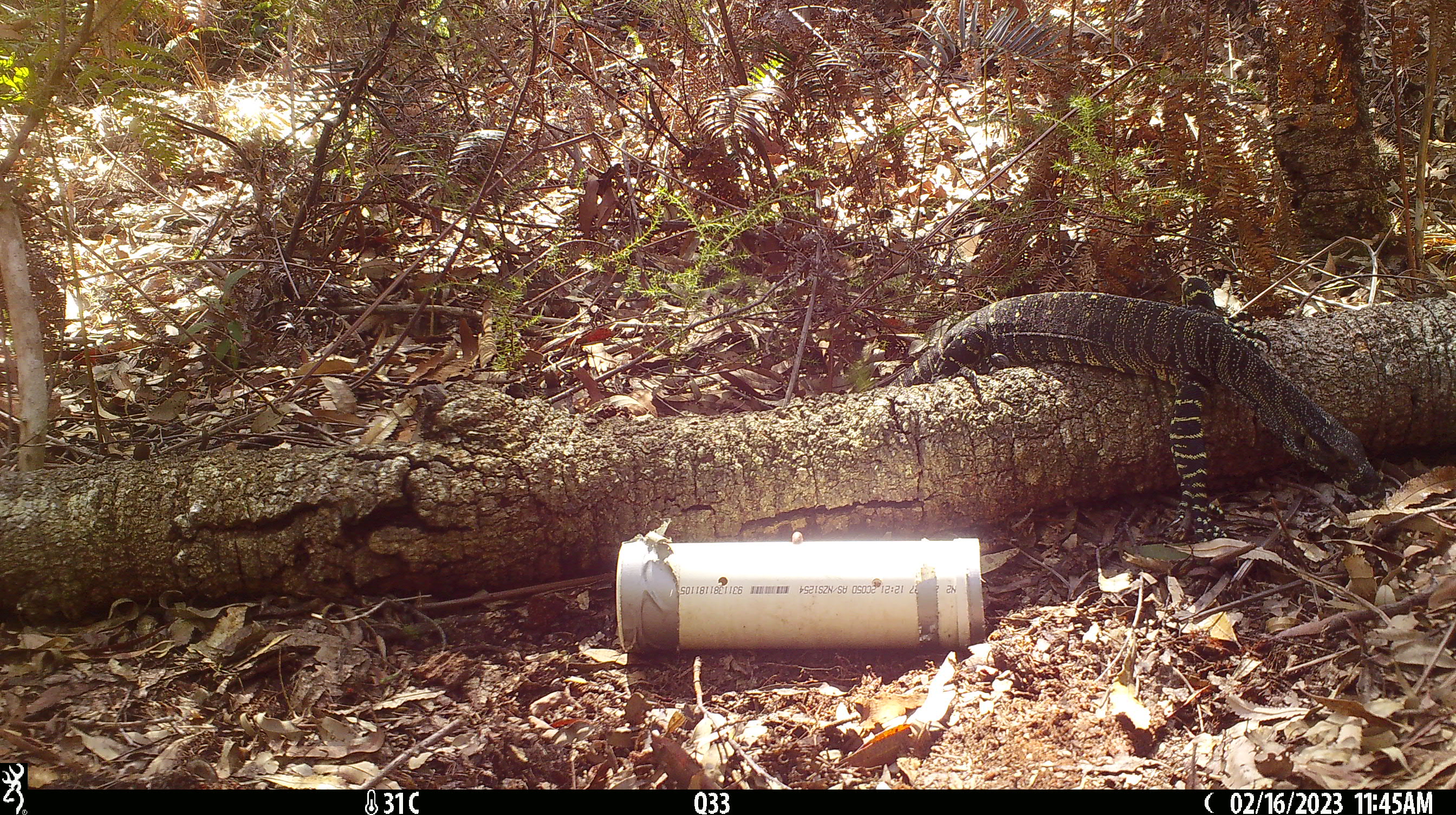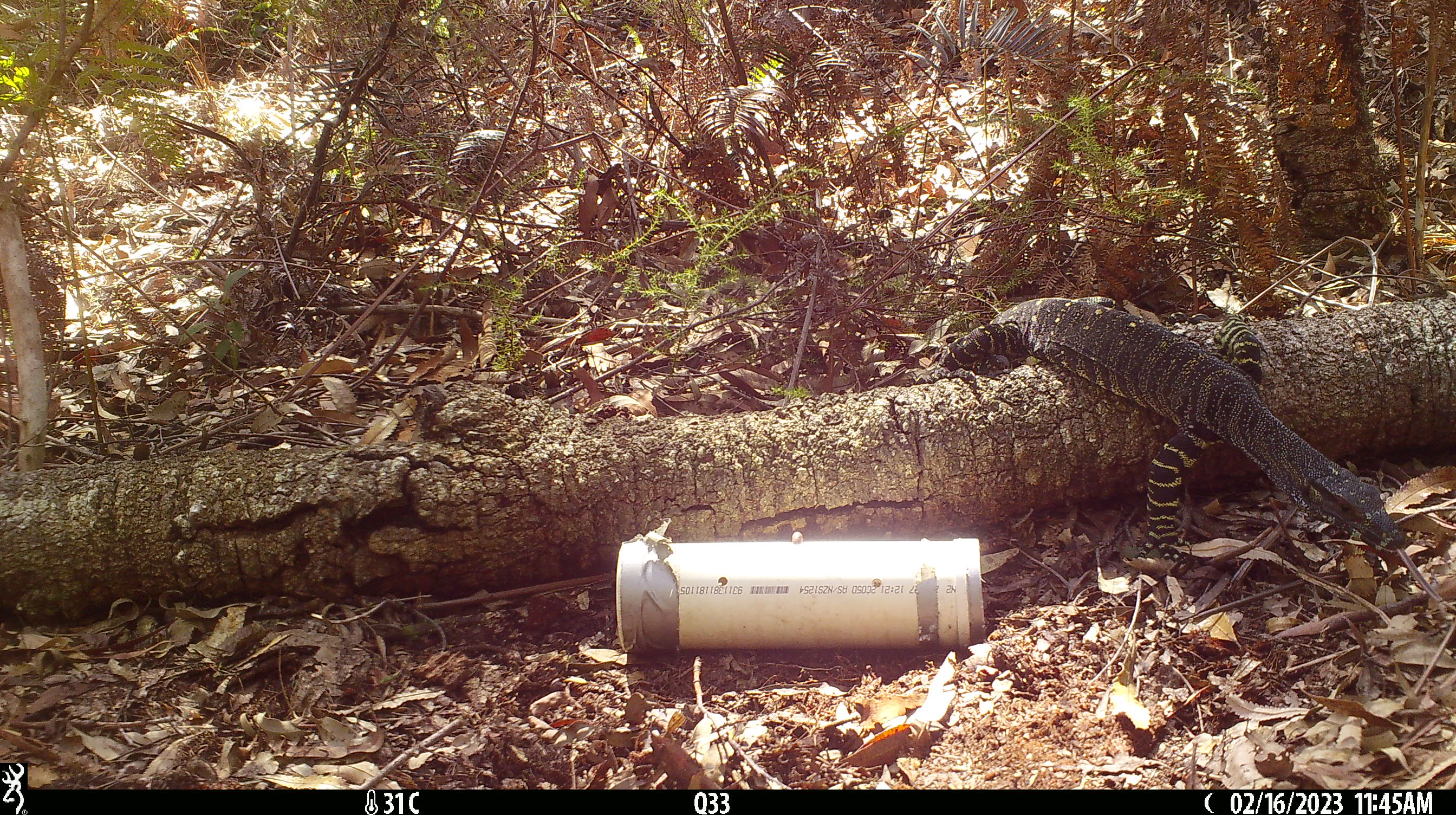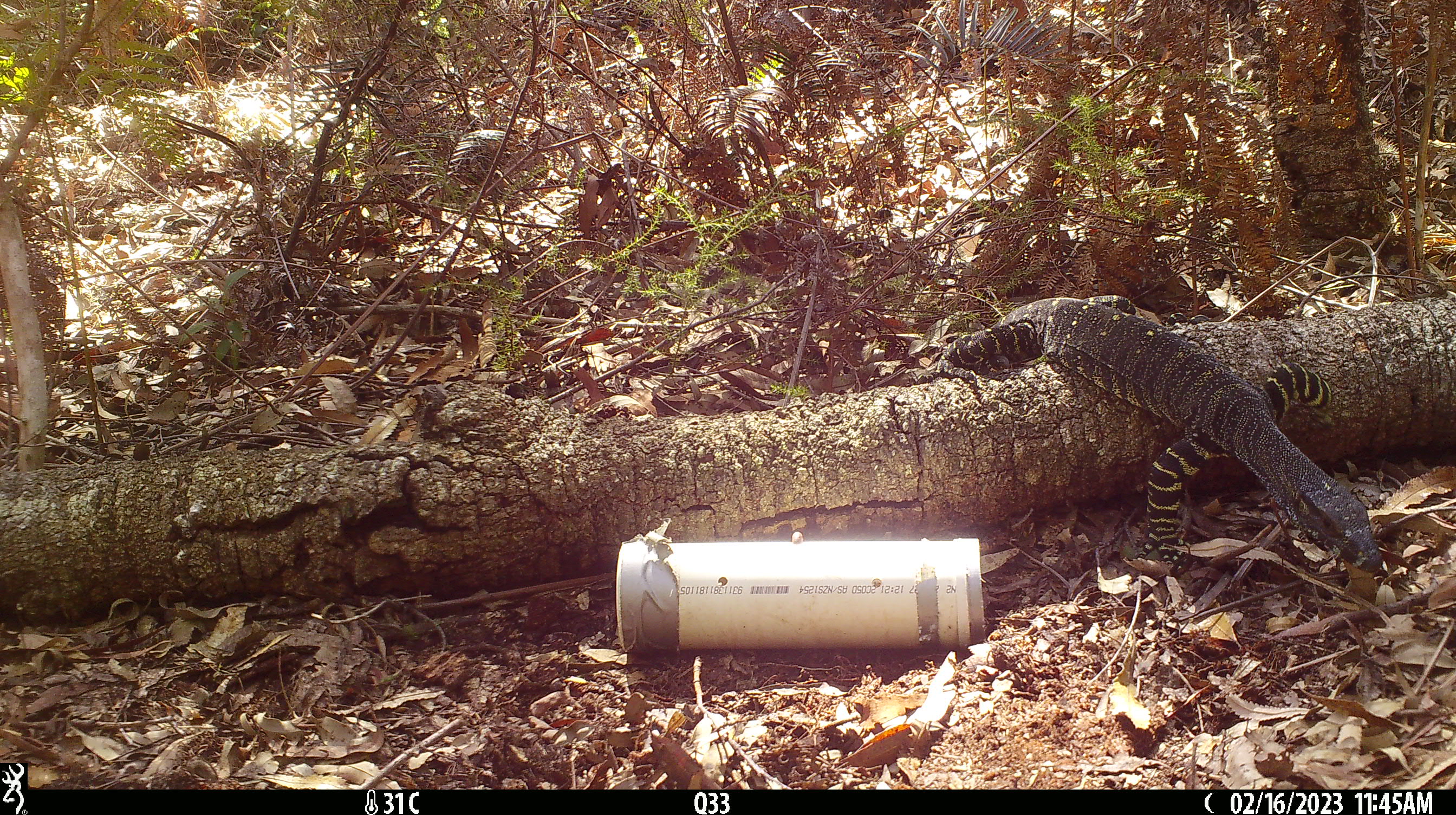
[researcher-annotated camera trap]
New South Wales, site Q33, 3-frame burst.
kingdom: Animalia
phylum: Chordata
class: Reptilia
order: Squamata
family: Varanidae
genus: Varanus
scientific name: Varanus varius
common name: lace monitor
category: goanna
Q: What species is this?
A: Goanna (lace monitor) (Varanus varius).